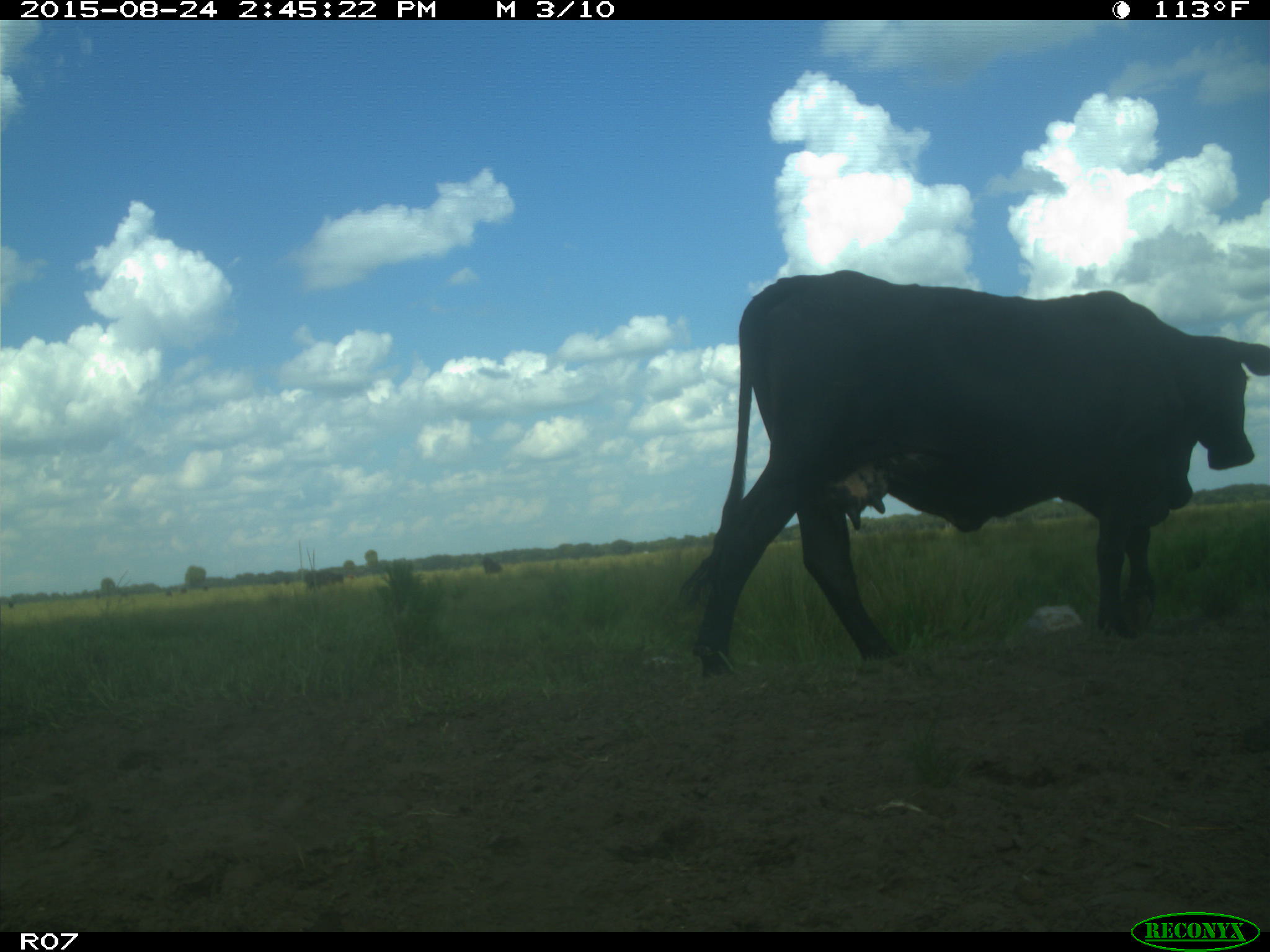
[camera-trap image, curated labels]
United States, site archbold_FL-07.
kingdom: Animalia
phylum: Chordata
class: Mammalia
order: Artiodactyla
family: Bovidae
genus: Bos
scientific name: Bos taurus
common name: domestic cow